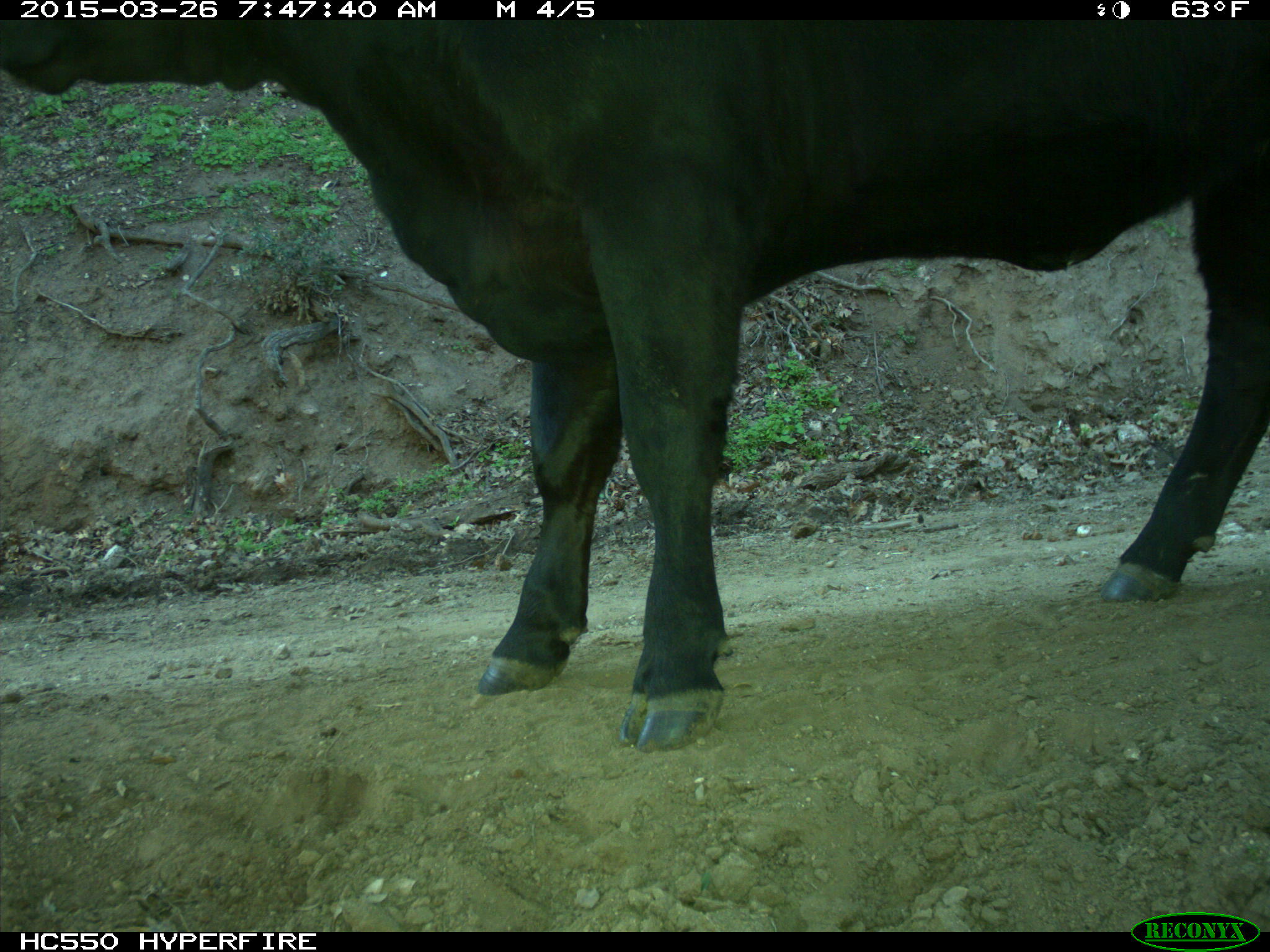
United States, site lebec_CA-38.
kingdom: Animalia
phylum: Chordata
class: Mammalia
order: Artiodactyla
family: Bovidae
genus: Bos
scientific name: Bos taurus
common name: domestic cow